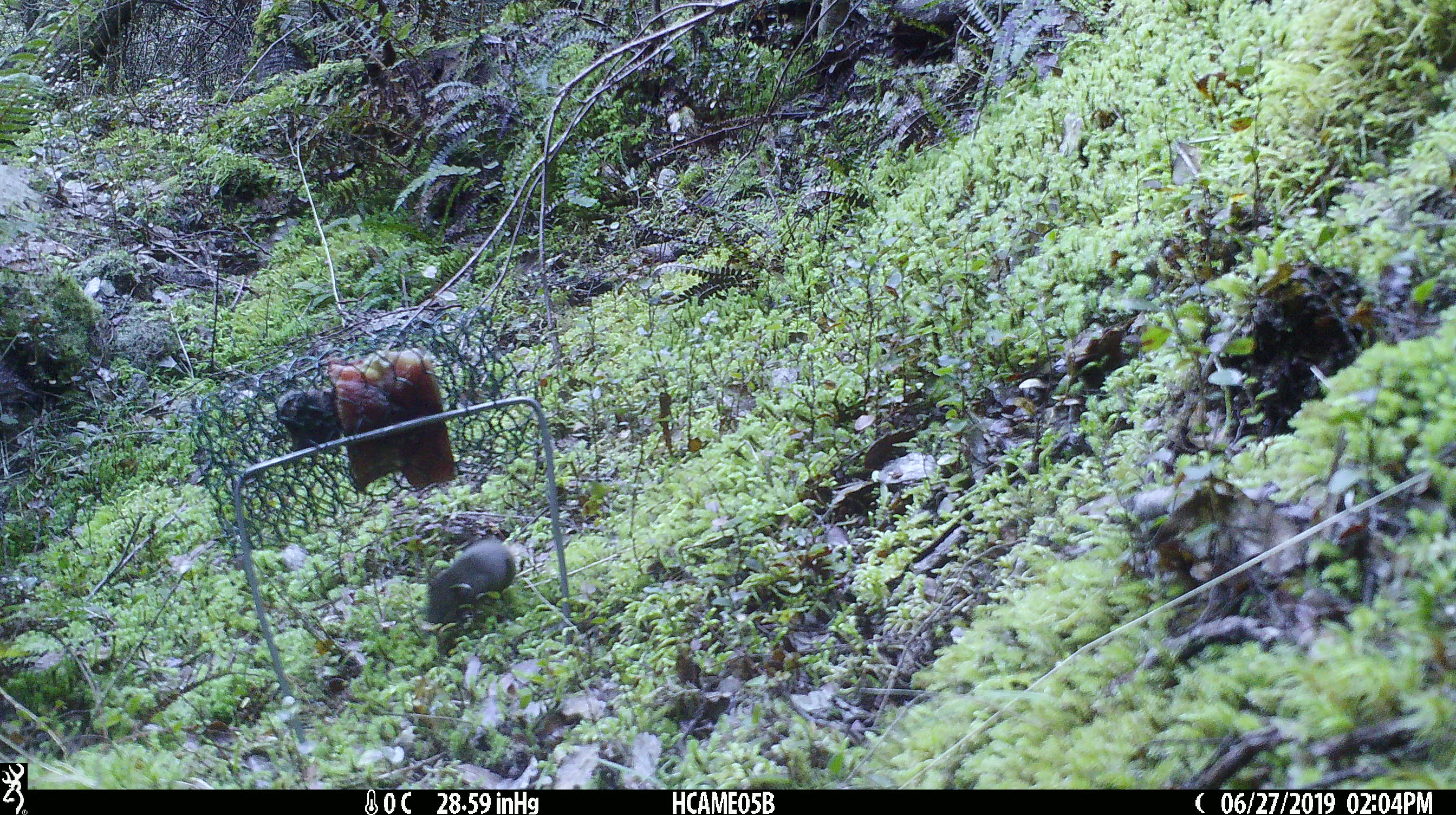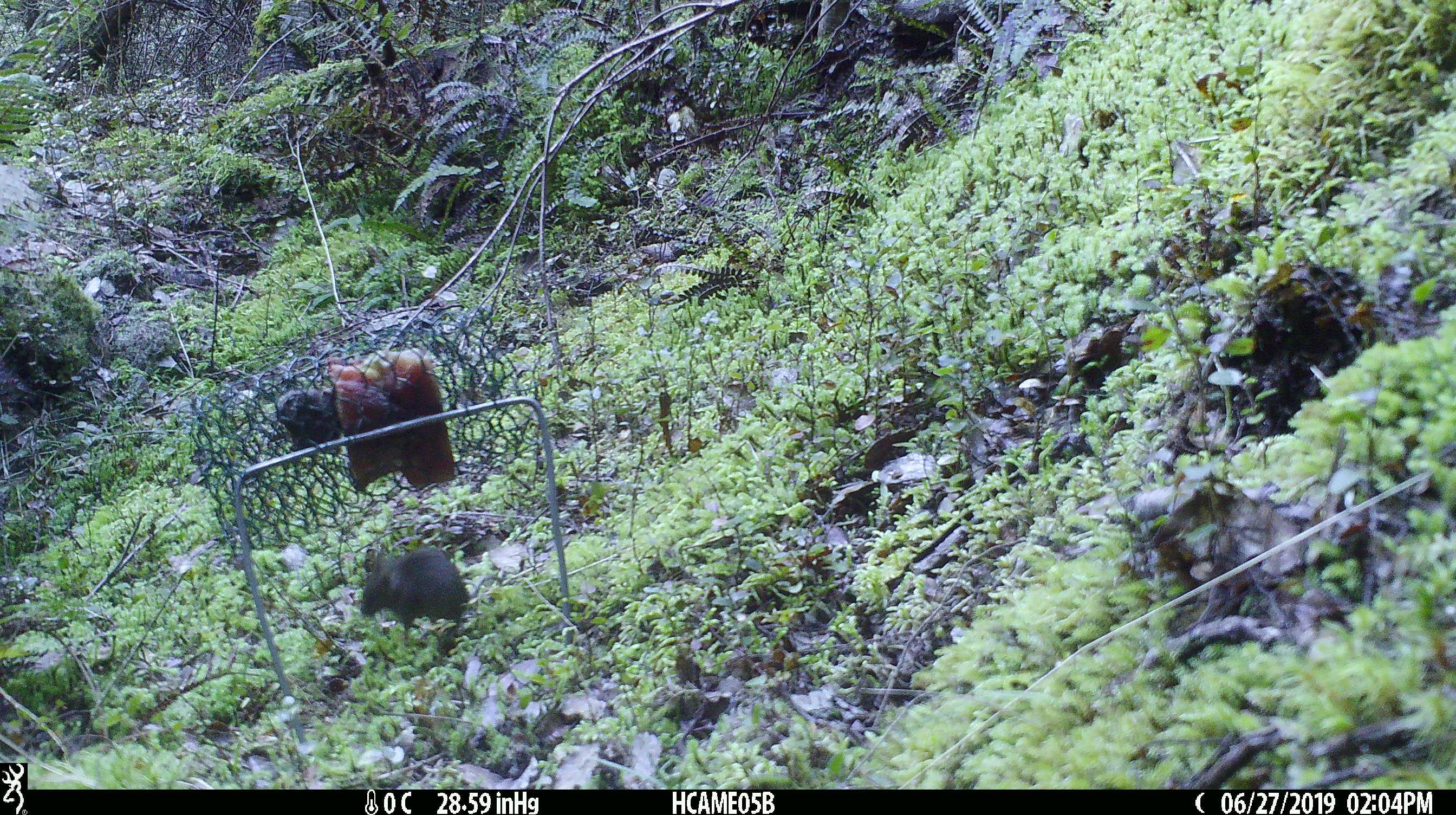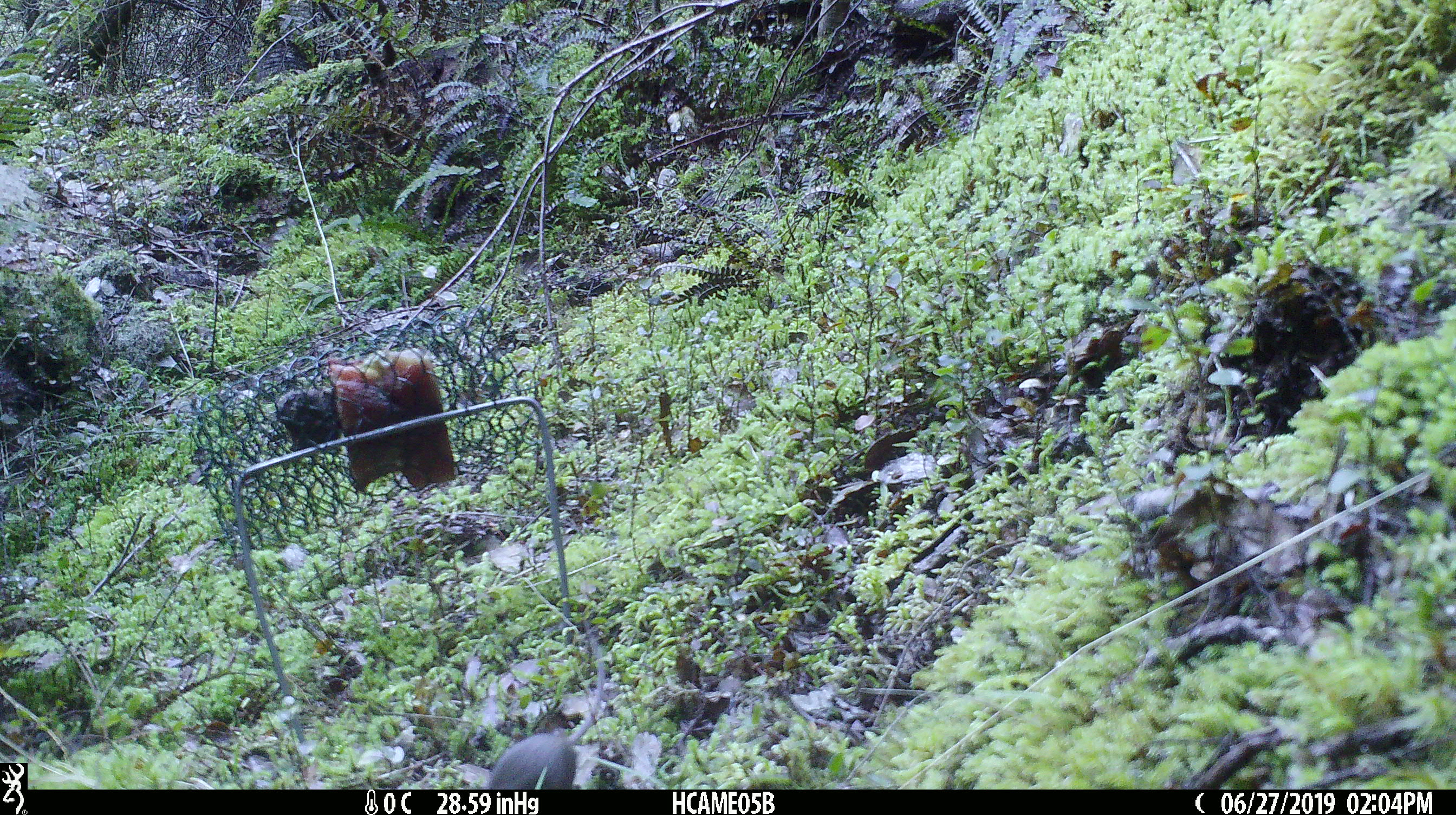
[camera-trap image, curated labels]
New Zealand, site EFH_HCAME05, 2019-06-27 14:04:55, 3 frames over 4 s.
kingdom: Animalia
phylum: Chordata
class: Mammalia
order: Rodentia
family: Muridae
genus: Mus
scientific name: Mus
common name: mouse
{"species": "mouse (Mus)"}